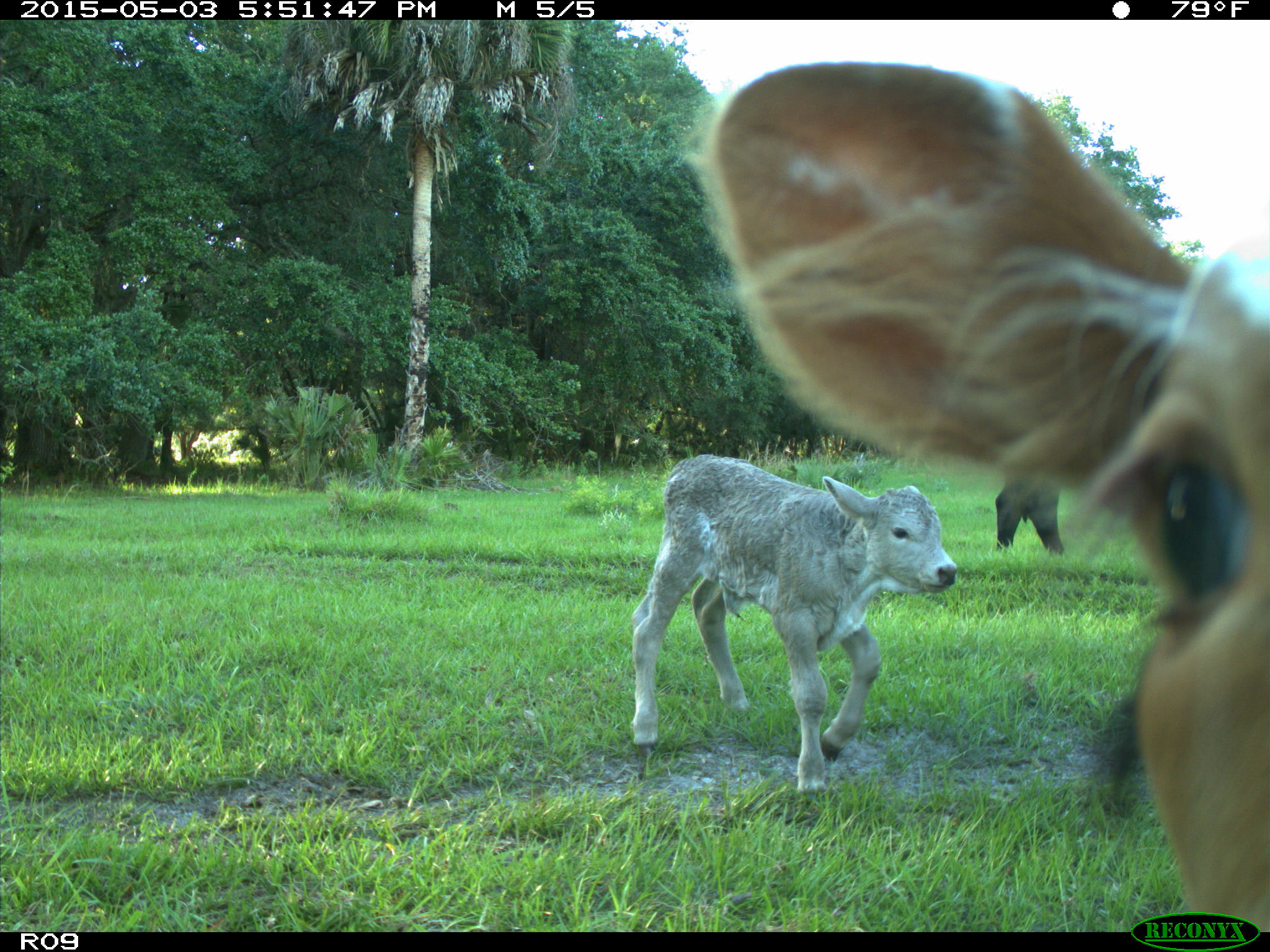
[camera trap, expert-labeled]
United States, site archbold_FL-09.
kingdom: Animalia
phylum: Chordata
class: Mammalia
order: Artiodactyla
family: Bovidae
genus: Bos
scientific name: Bos taurus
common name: domestic cow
Bos taurus (domestic cow).